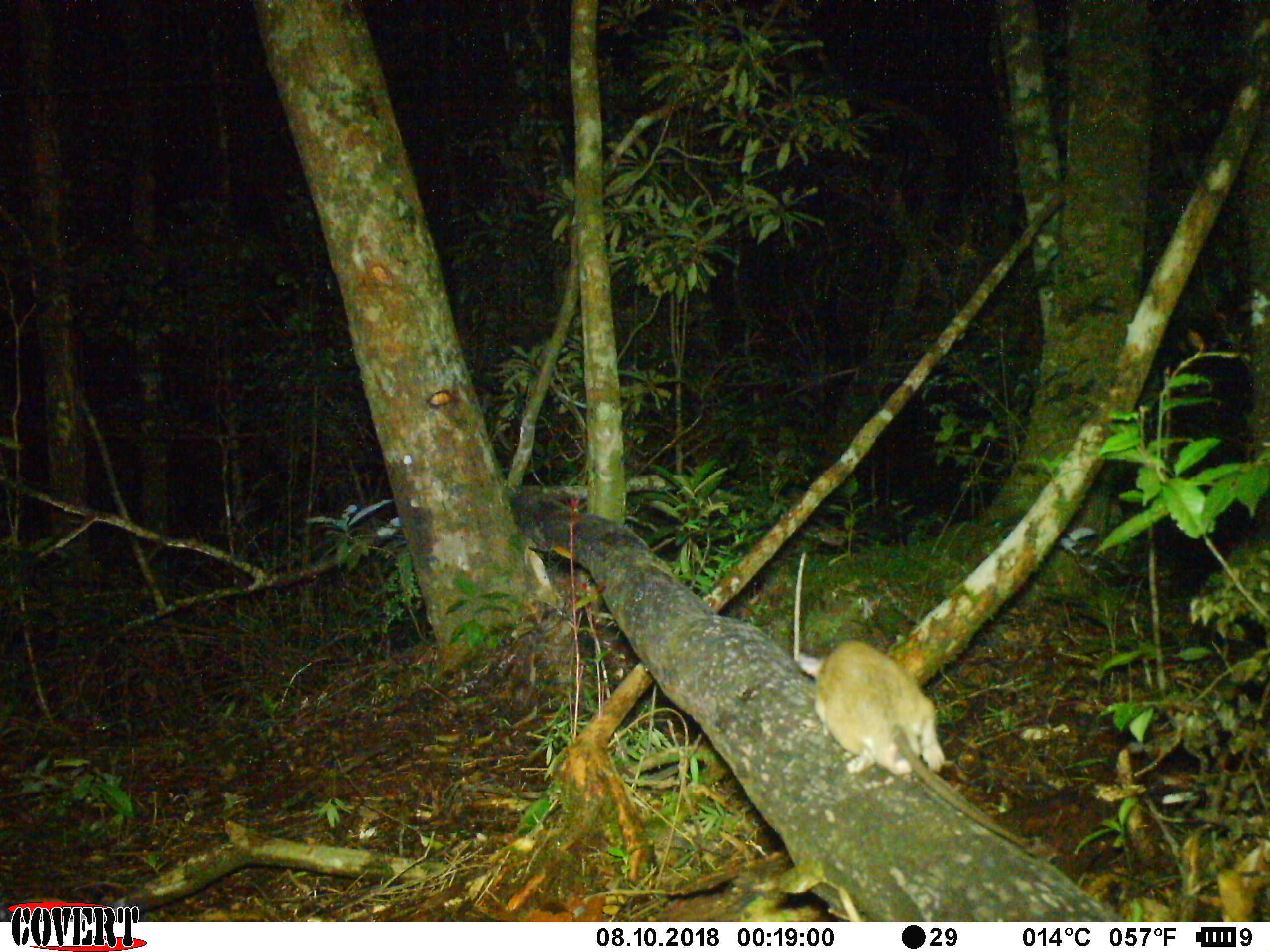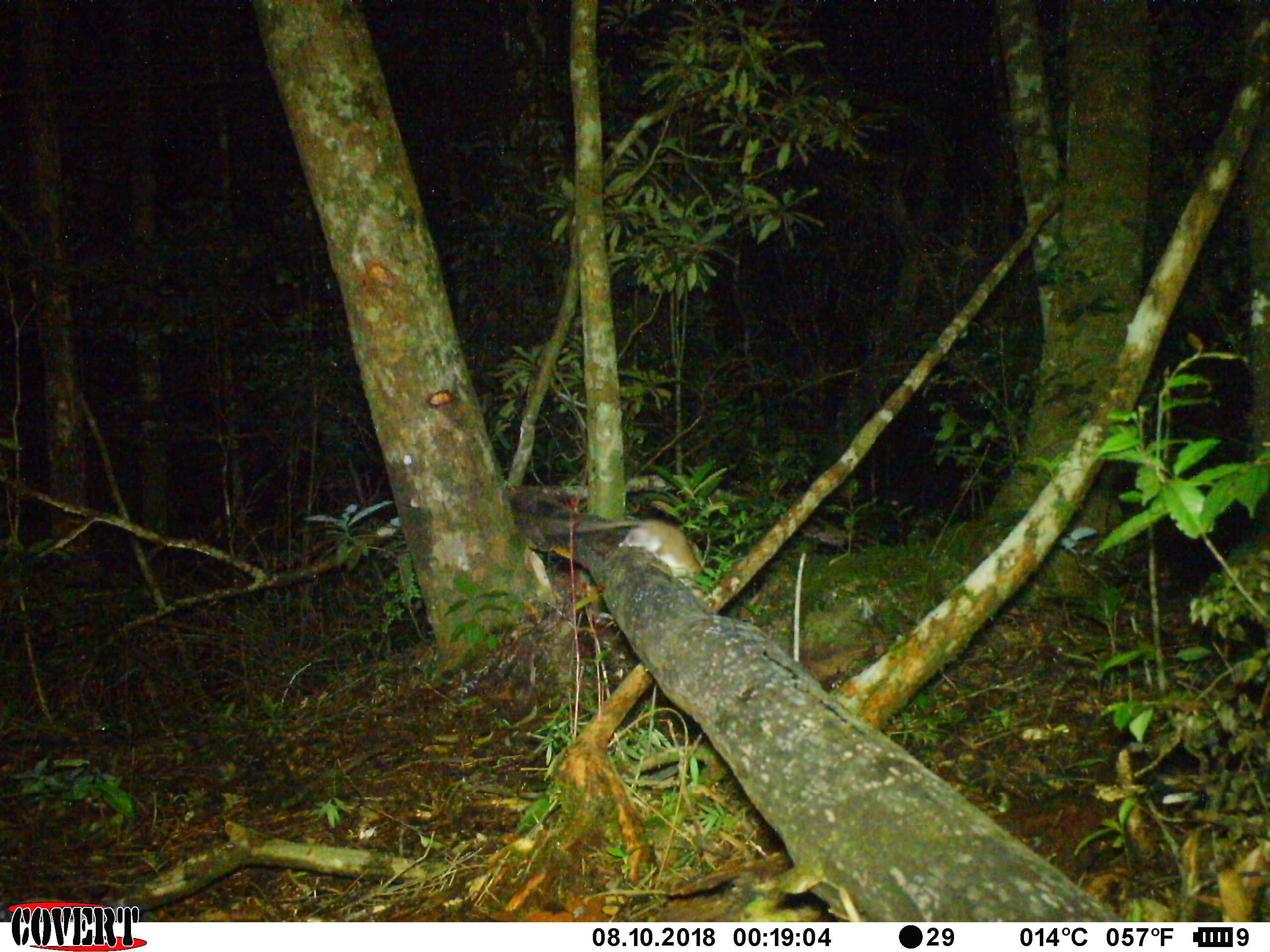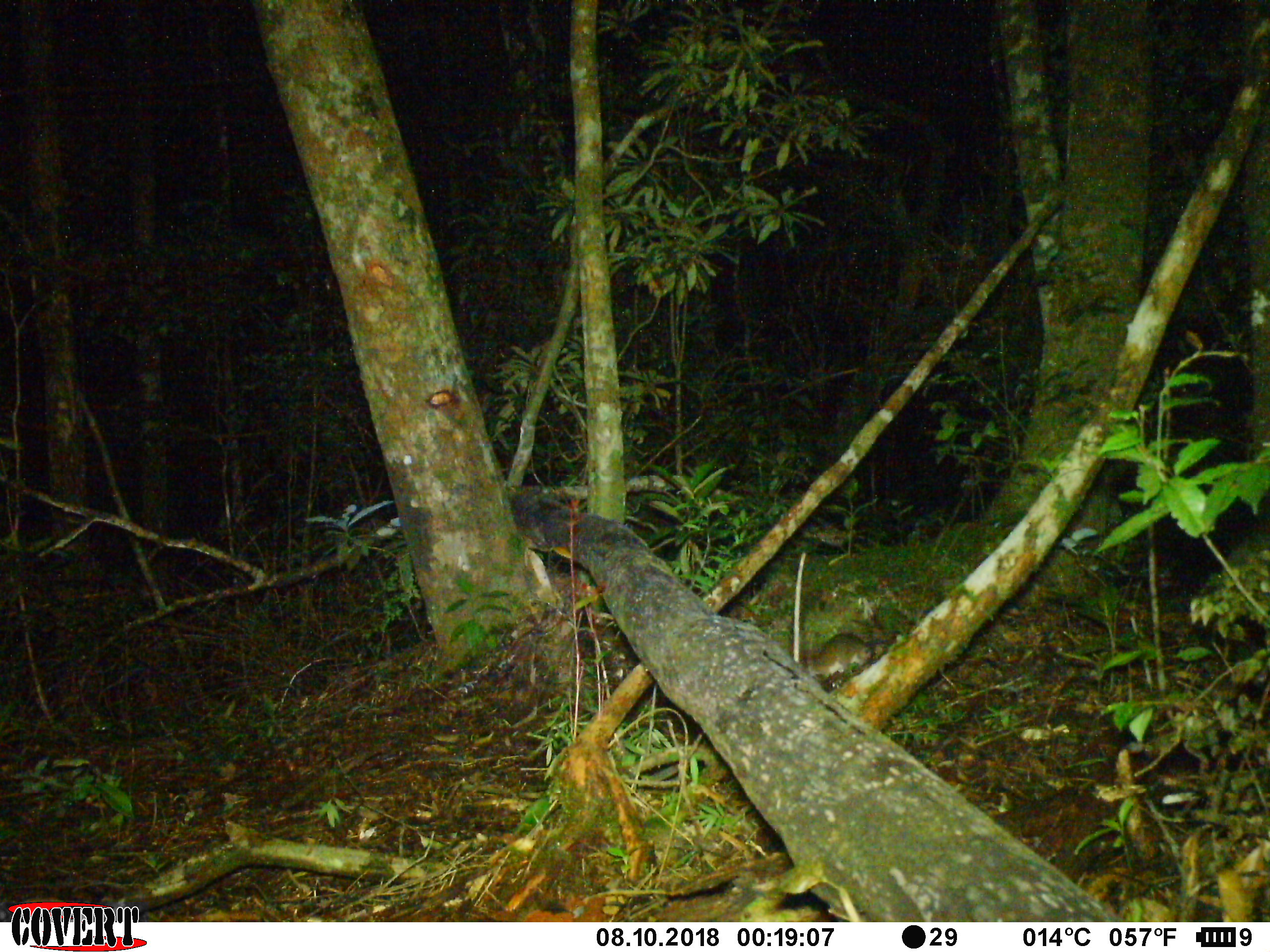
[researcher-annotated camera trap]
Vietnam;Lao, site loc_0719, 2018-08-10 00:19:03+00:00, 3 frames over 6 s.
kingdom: Animalia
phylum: Chordata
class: Mammalia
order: Rodentia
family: Muridae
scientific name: Muridae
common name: old-world mice and rats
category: unidentified murid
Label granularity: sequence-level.